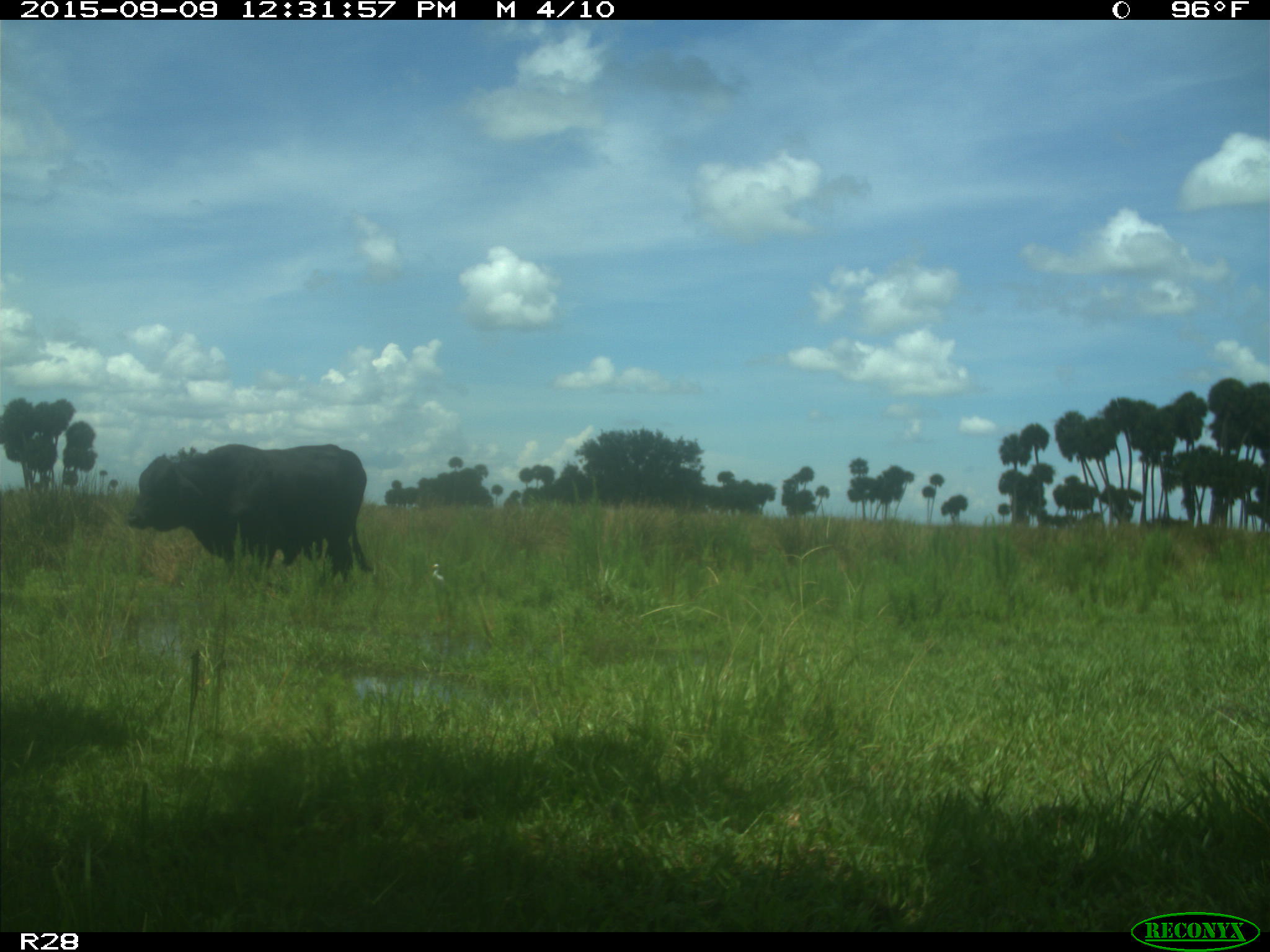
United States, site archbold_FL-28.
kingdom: Animalia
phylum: Chordata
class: Mammalia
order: Artiodactyla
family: Bovidae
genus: Bos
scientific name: Bos taurus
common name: domestic cow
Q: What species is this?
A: Bos taurus (domestic cow).